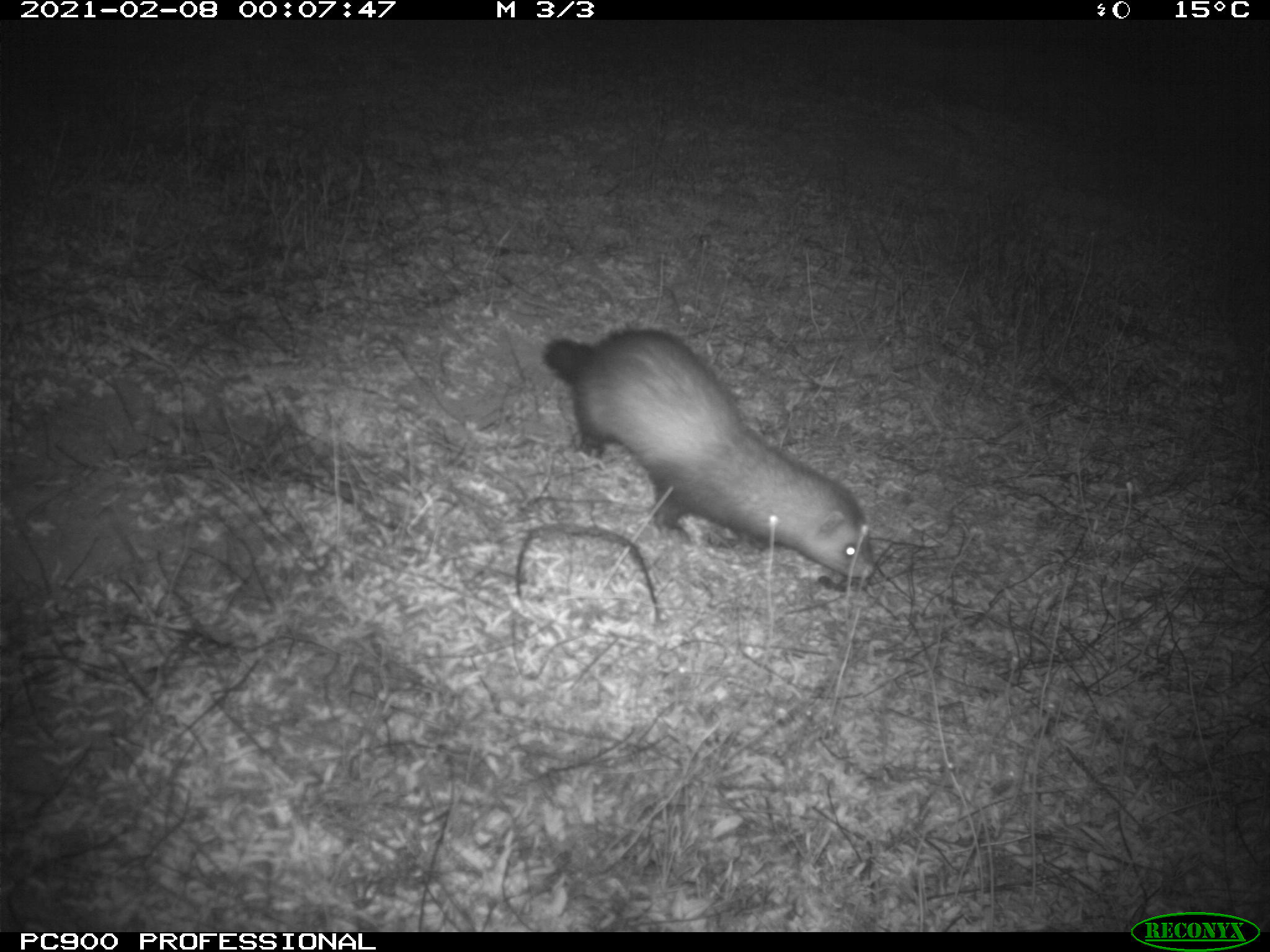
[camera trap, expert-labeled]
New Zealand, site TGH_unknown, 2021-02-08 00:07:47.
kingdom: Animalia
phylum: Chordata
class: Mammalia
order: Carnivora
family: Mustelidae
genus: Mustela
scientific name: Mustela furo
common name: ferret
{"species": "ferret (Mustela furo)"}